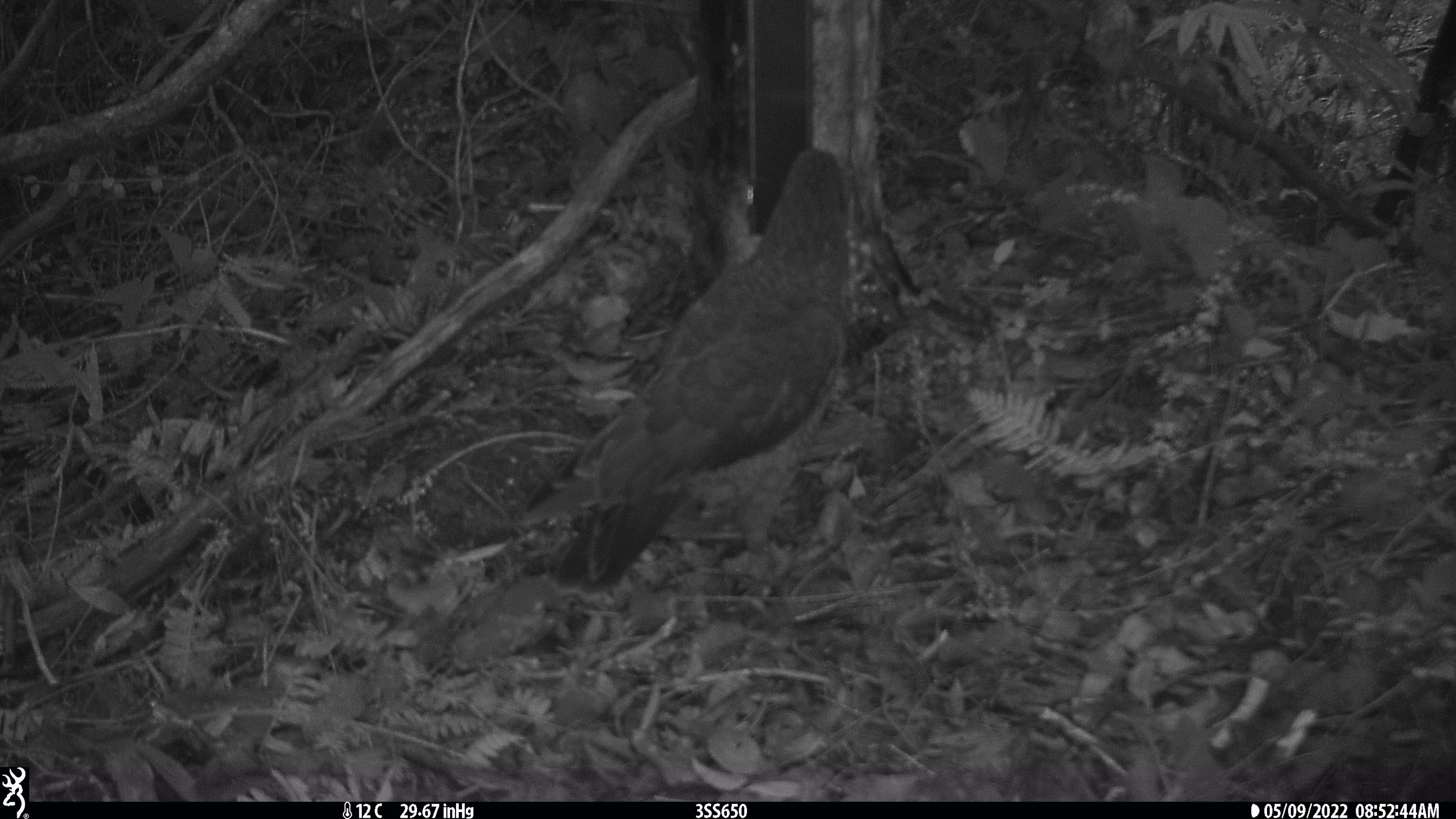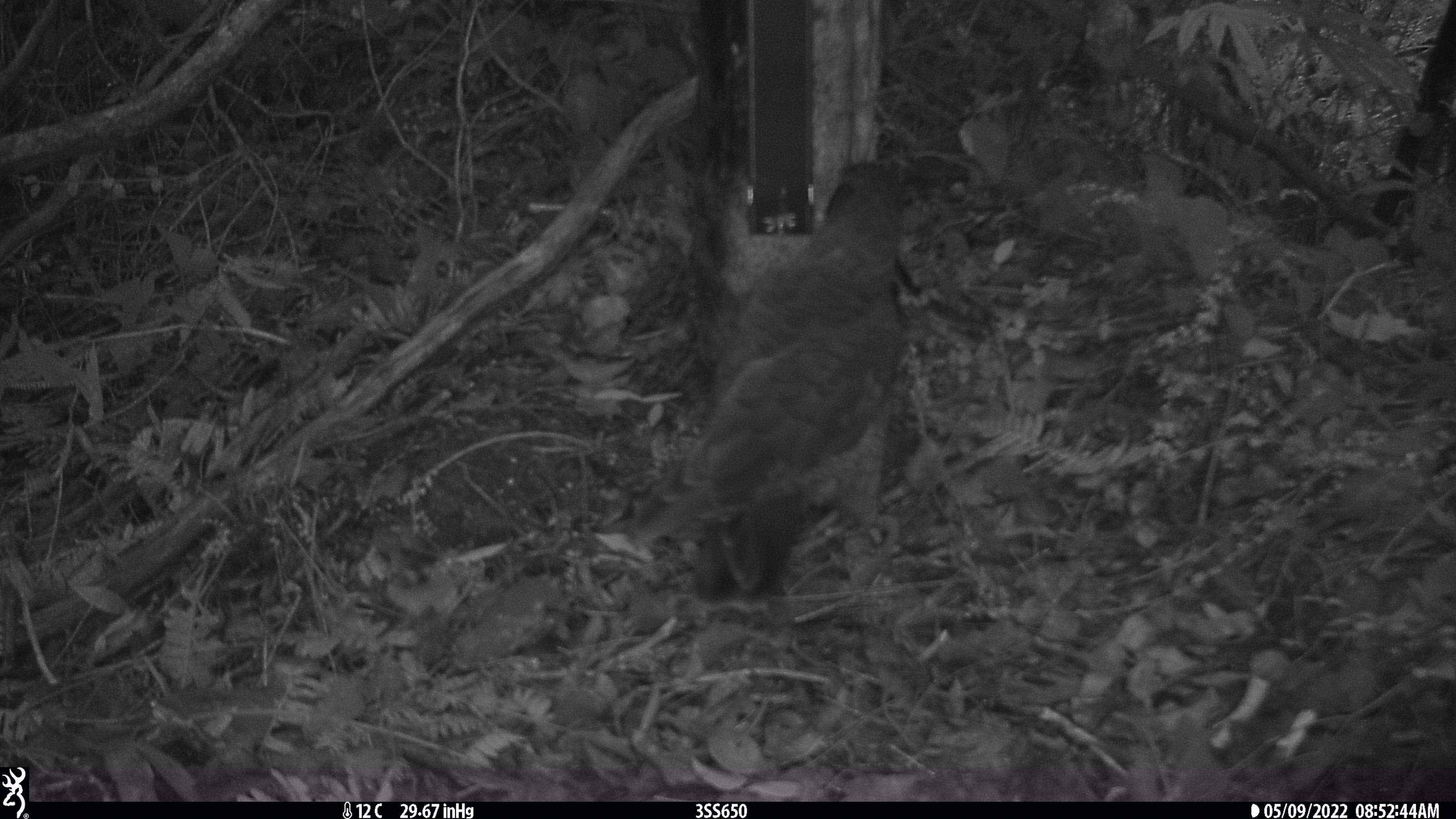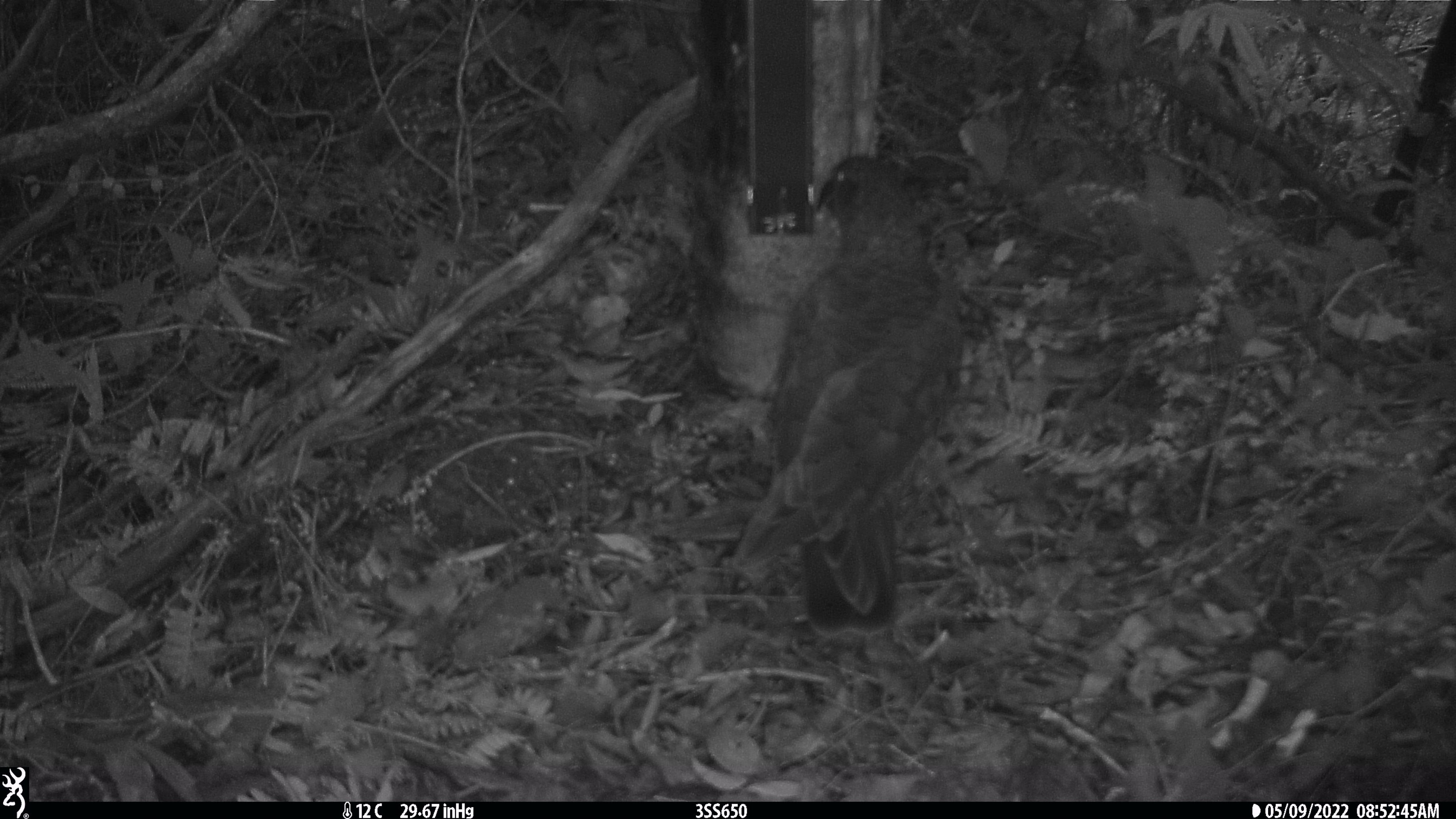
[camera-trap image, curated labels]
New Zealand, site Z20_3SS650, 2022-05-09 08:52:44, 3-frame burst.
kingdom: Animalia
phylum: Chordata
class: Aves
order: Psittaciformes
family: Strigopidae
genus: Nestor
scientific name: Nestor notabilis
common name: kea